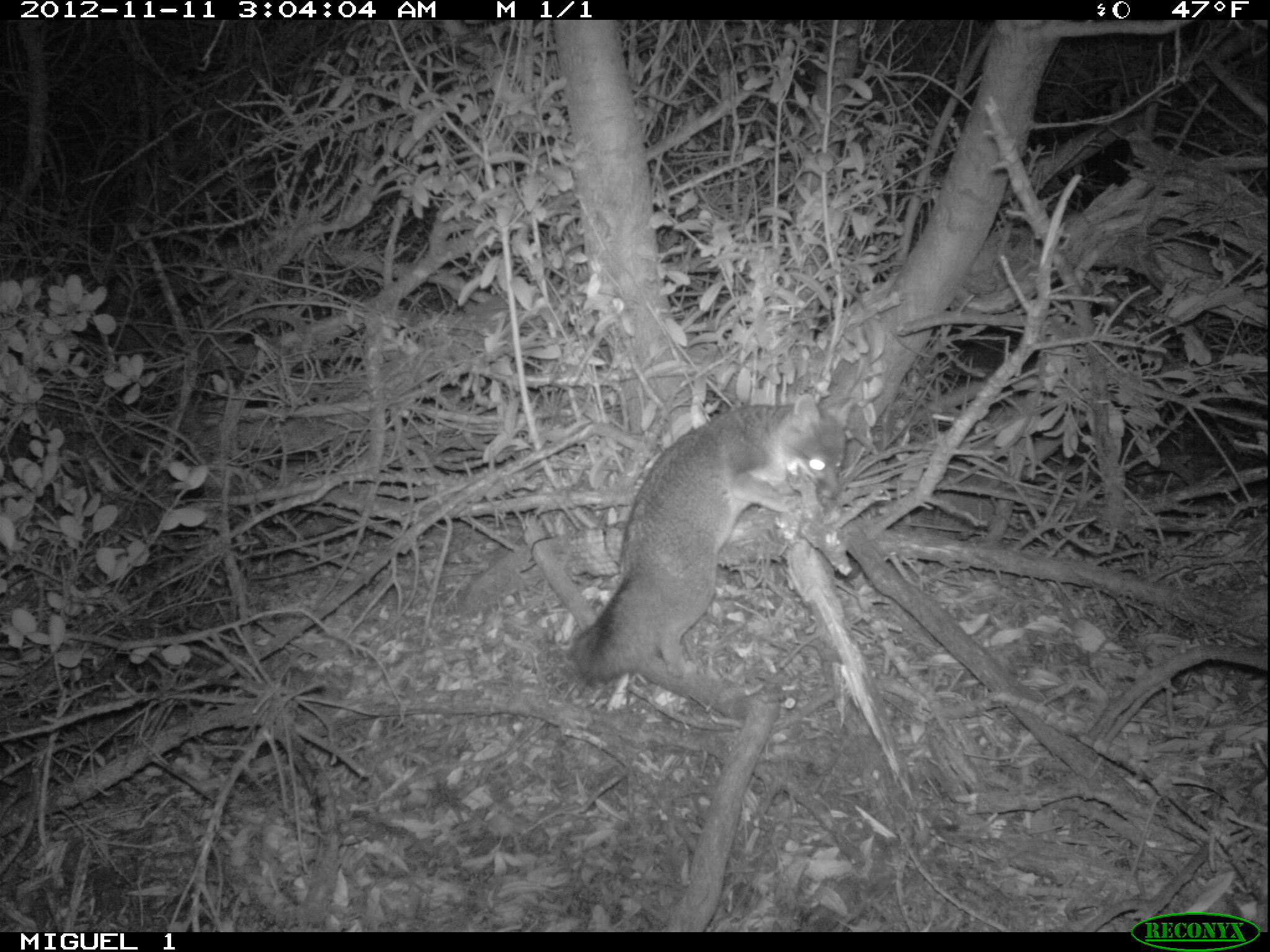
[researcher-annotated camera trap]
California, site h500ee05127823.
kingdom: Animalia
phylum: Chordata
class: Mammalia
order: Carnivora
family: Canidae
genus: Urocyon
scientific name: Urocyon littoralis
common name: island fox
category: fox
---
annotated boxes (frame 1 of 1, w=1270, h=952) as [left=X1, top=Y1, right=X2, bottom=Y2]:
fox: [left=572, top=394, right=846, bottom=684]